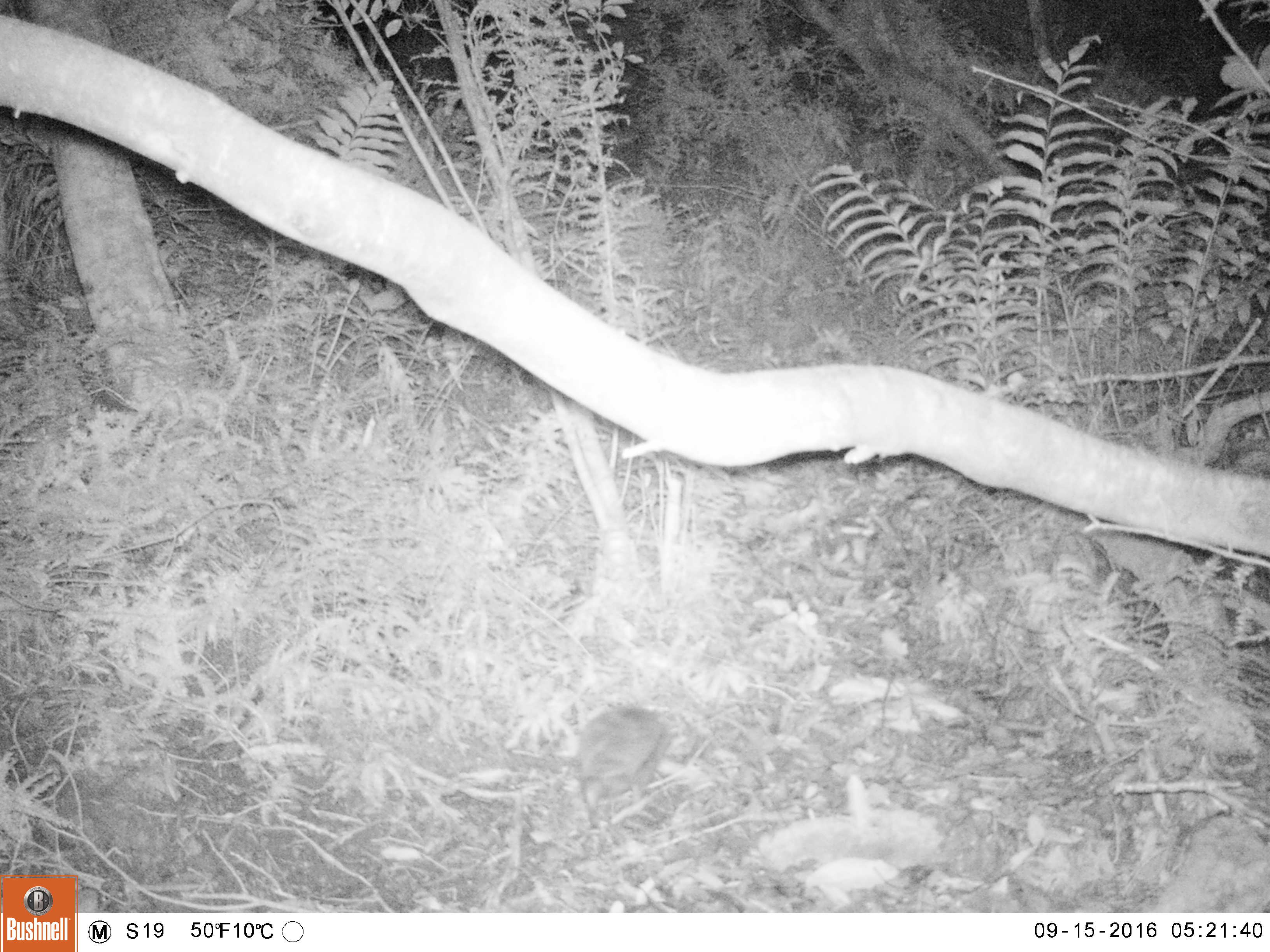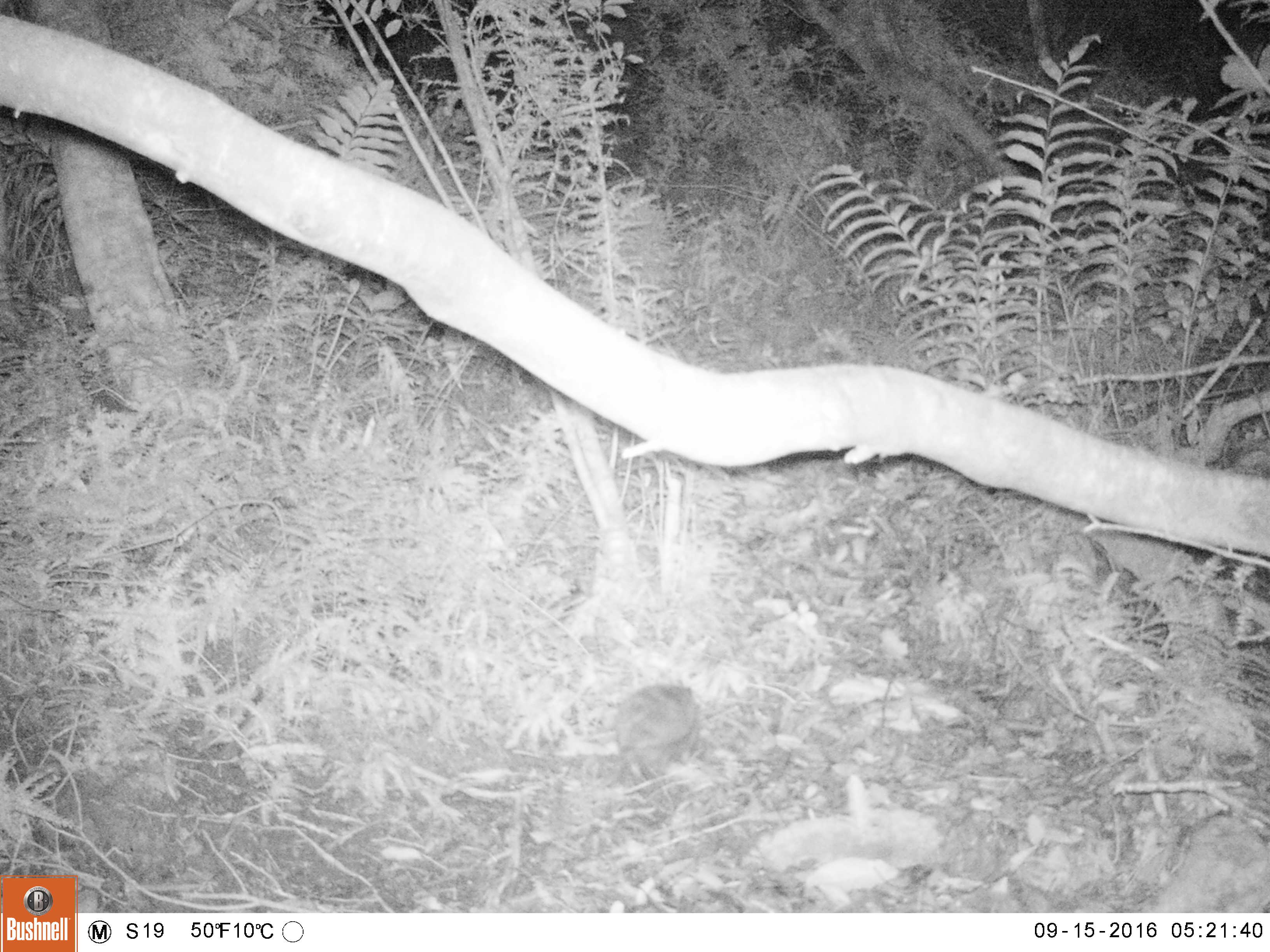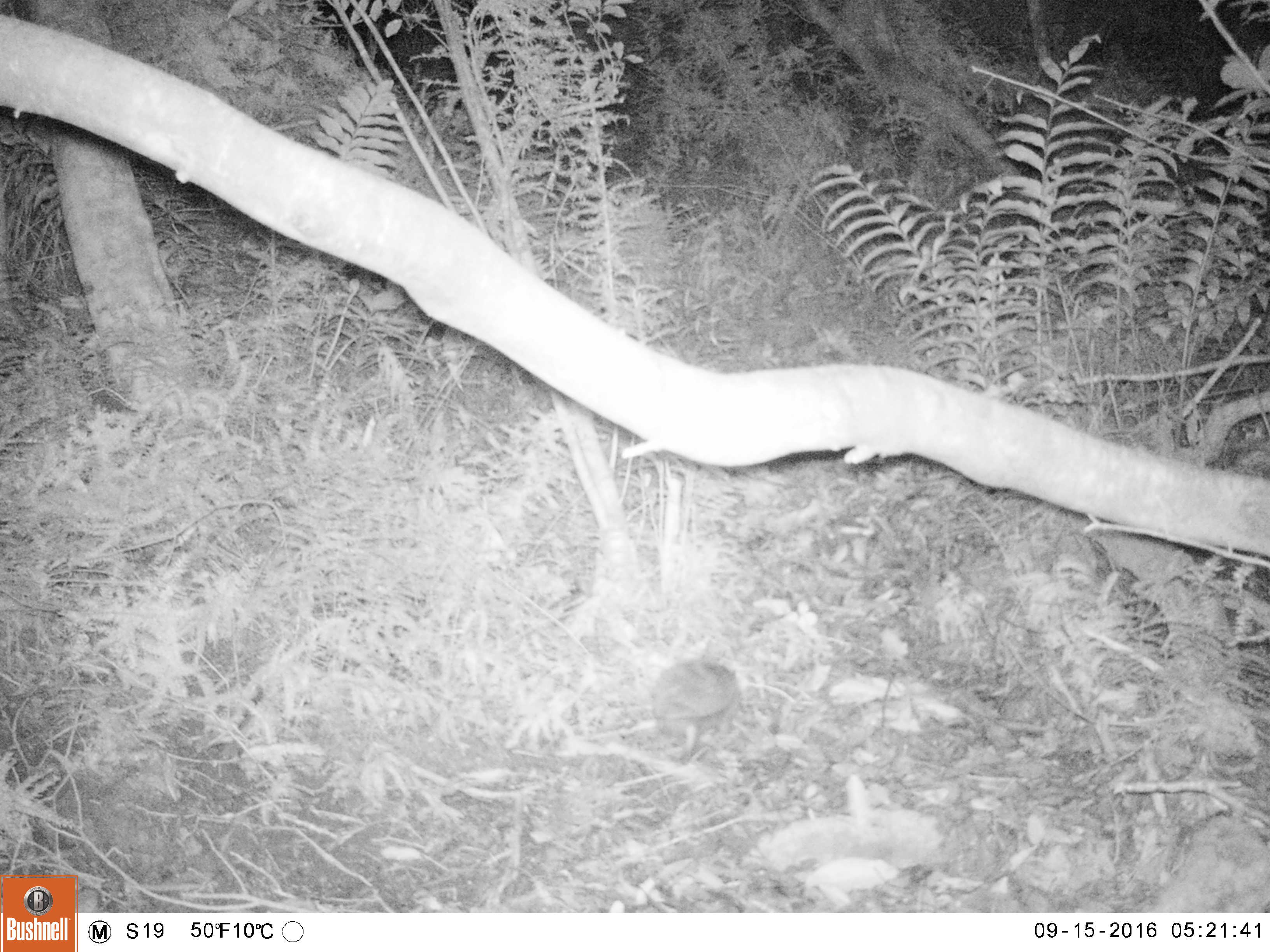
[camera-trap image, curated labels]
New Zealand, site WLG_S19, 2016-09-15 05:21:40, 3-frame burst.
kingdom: Animalia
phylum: Chordata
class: Mammalia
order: Eulipotyphla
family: Erinaceidae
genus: Erinaceus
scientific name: Erinaceus europaeus europaeus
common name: european hedgehog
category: hedgehog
Hedgehog (european hedgehog) (Erinaceus europaeus europaeus).